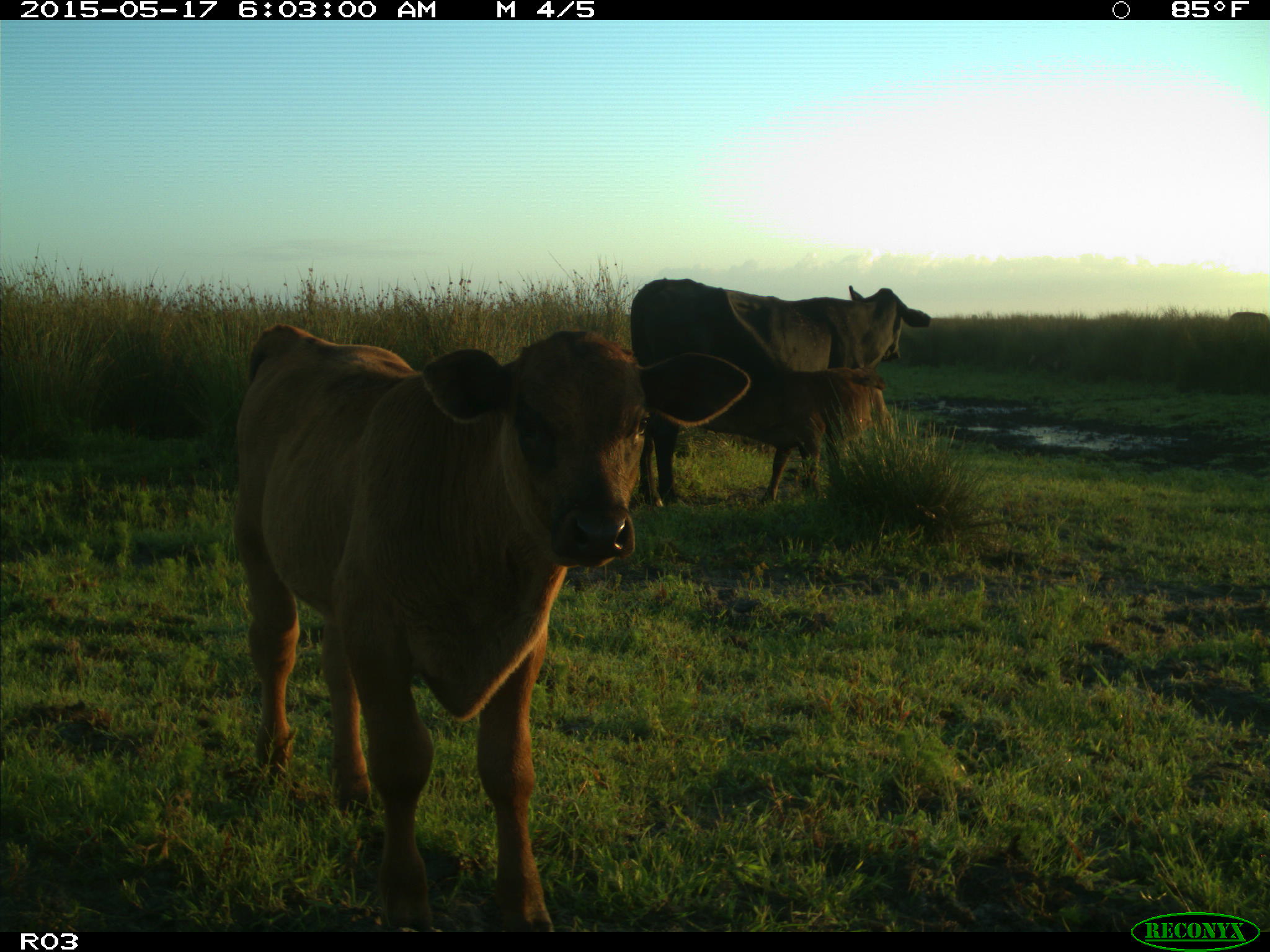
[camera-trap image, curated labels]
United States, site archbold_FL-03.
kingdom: Animalia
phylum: Chordata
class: Mammalia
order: Artiodactyla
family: Bovidae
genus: Bos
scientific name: Bos taurus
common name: domestic cow